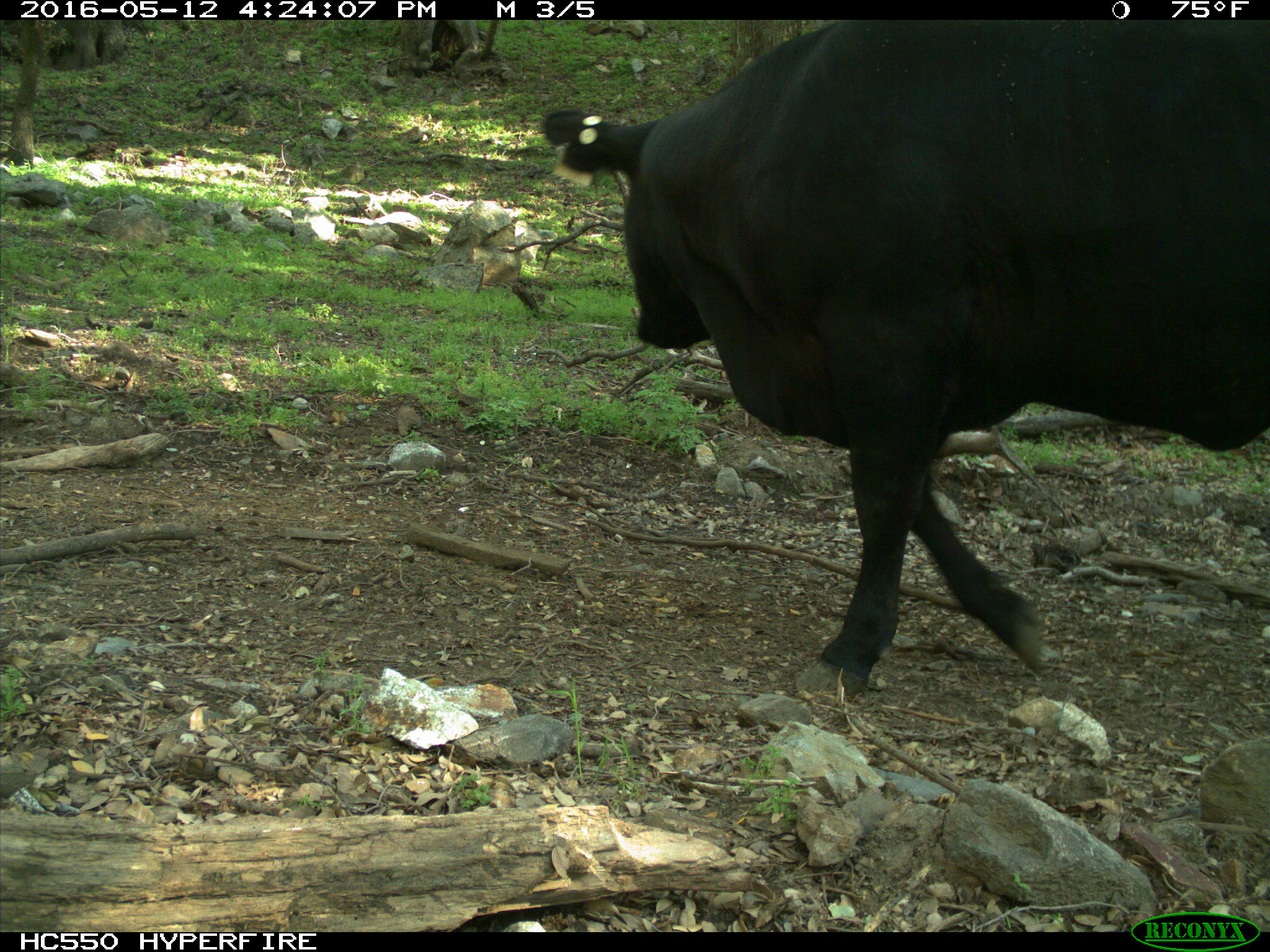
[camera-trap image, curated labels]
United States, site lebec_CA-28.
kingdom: Animalia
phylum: Chordata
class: Mammalia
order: Artiodactyla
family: Bovidae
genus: Bos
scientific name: Bos taurus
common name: domestic cow